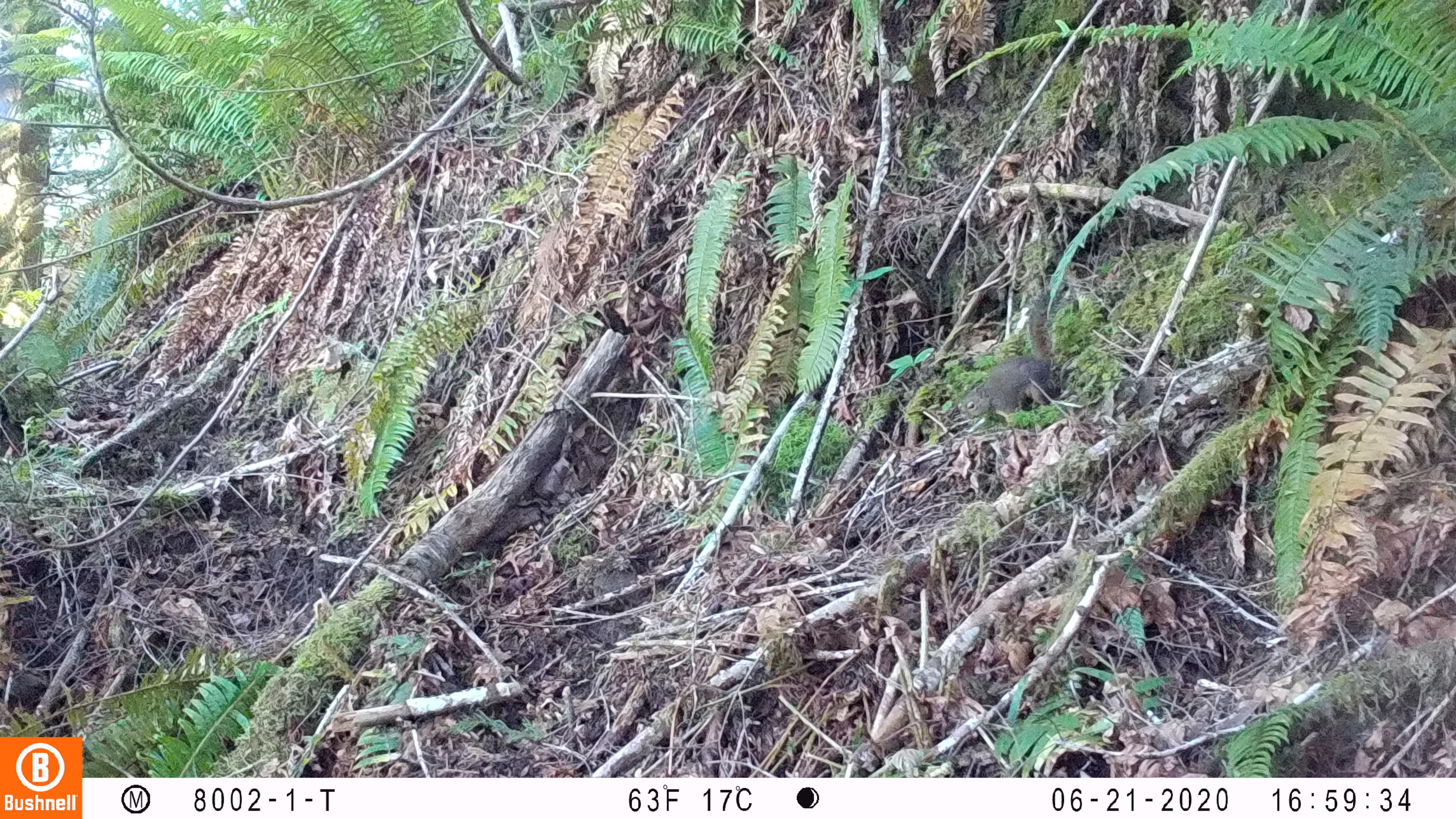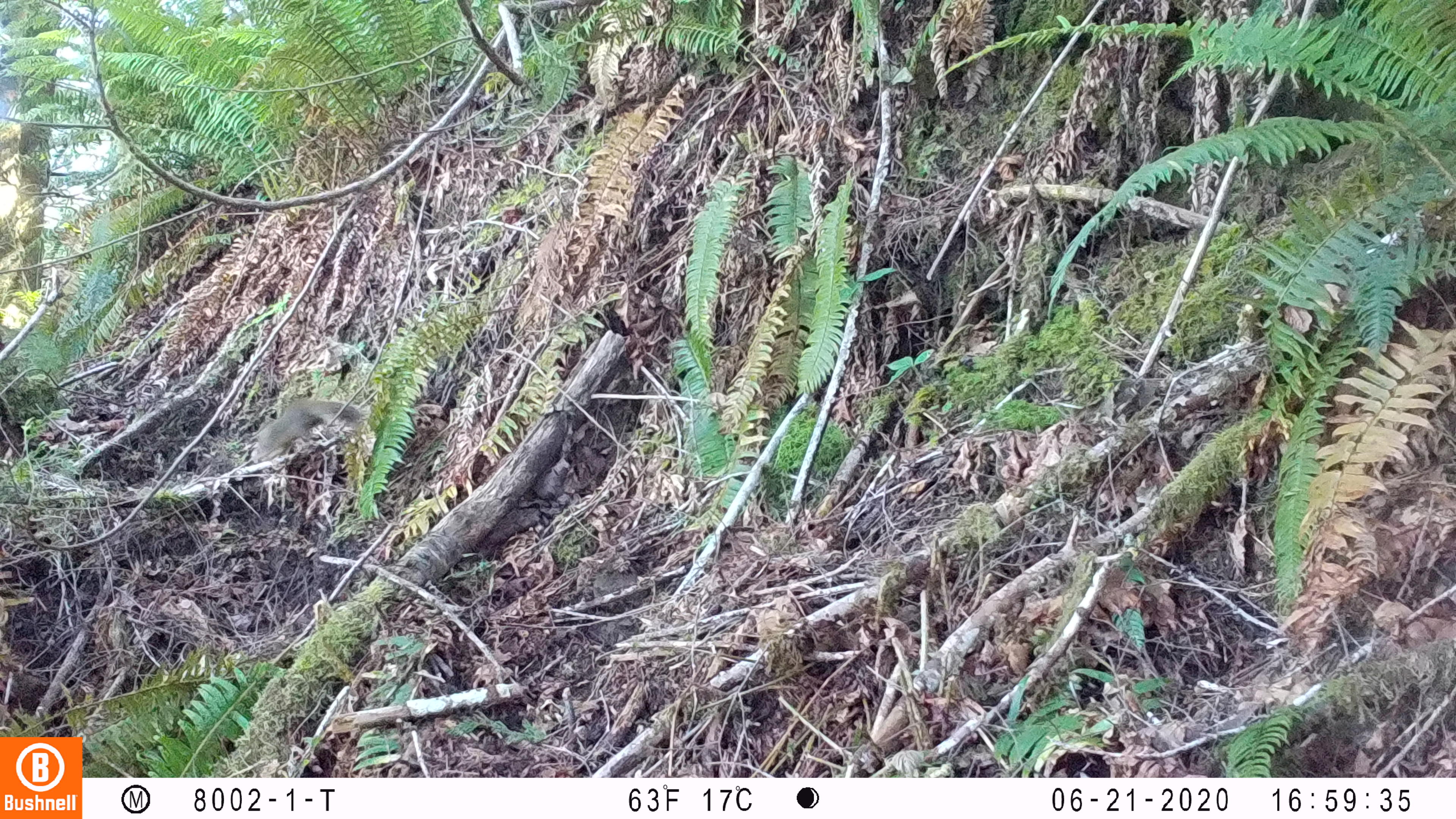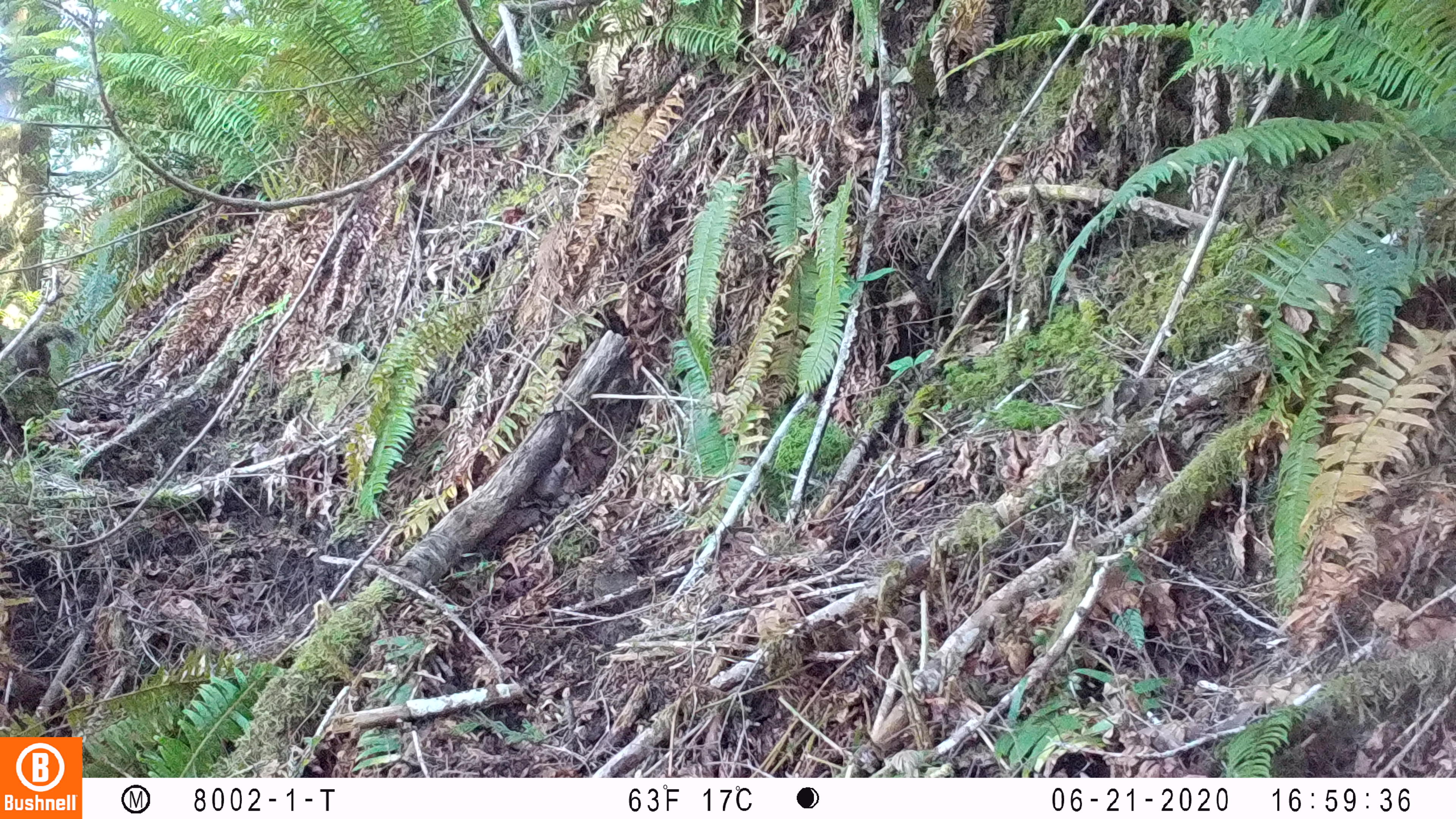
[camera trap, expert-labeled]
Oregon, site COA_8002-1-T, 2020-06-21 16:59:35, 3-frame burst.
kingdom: Animalia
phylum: Chordata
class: Mammalia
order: Rodentia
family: Sciuridae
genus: Tamiasciurus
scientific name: Tamiasciurus douglasii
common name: douglas squirrel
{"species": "douglas squirrel (Tamiasciurus douglasii)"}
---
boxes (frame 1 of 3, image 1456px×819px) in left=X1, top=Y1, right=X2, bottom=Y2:
douglas squirrel: left=954, top=288, right=1054, bottom=426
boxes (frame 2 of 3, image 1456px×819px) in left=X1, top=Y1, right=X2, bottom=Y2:
douglas squirrel: left=245, top=394, right=361, bottom=469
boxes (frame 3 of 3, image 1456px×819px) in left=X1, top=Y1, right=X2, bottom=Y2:
douglas squirrel: left=10, top=319, right=82, bottom=377